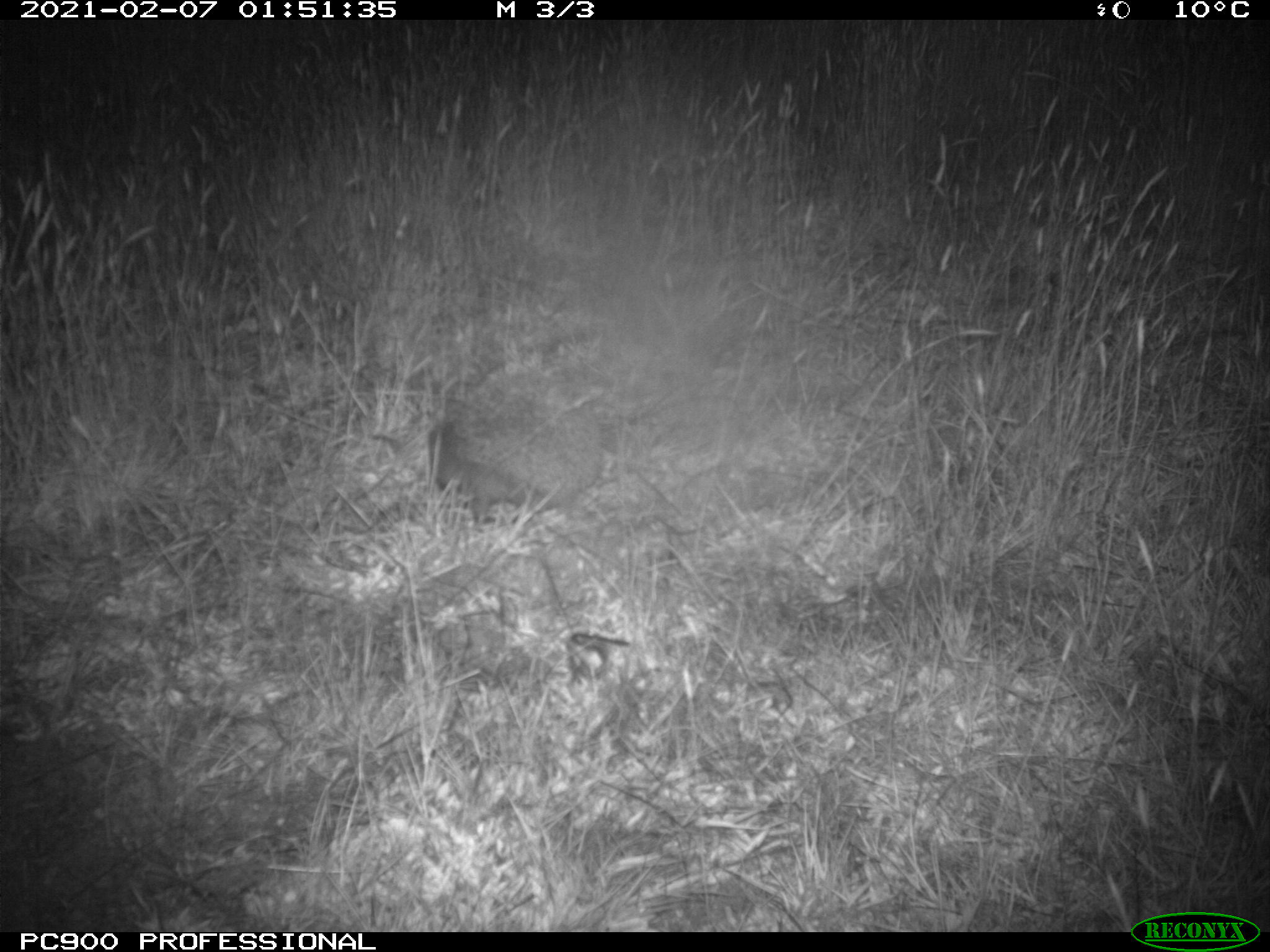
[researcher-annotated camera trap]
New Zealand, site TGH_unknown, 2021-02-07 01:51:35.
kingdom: Animalia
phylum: Chordata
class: Mammalia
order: Eulipotyphla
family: Erinaceidae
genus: Erinaceus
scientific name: Erinaceus europaeus europaeus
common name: european hedgehog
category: hedgehog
Hedgehog (european hedgehog) (Erinaceus europaeus europaeus).